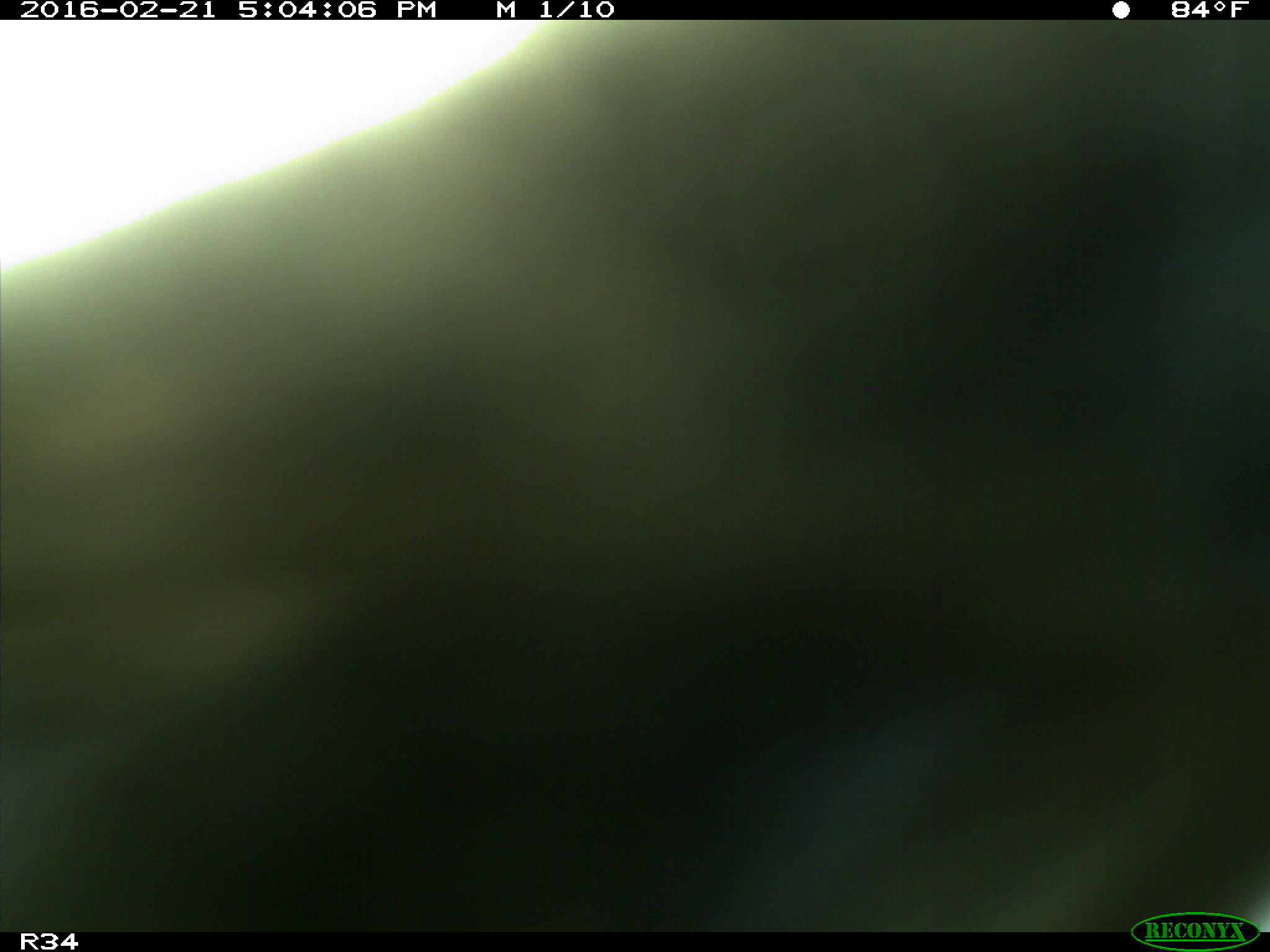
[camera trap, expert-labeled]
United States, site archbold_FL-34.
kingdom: Animalia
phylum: Chordata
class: Mammalia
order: Artiodactyla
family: Bovidae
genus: Bos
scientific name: Bos taurus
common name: domestic cow